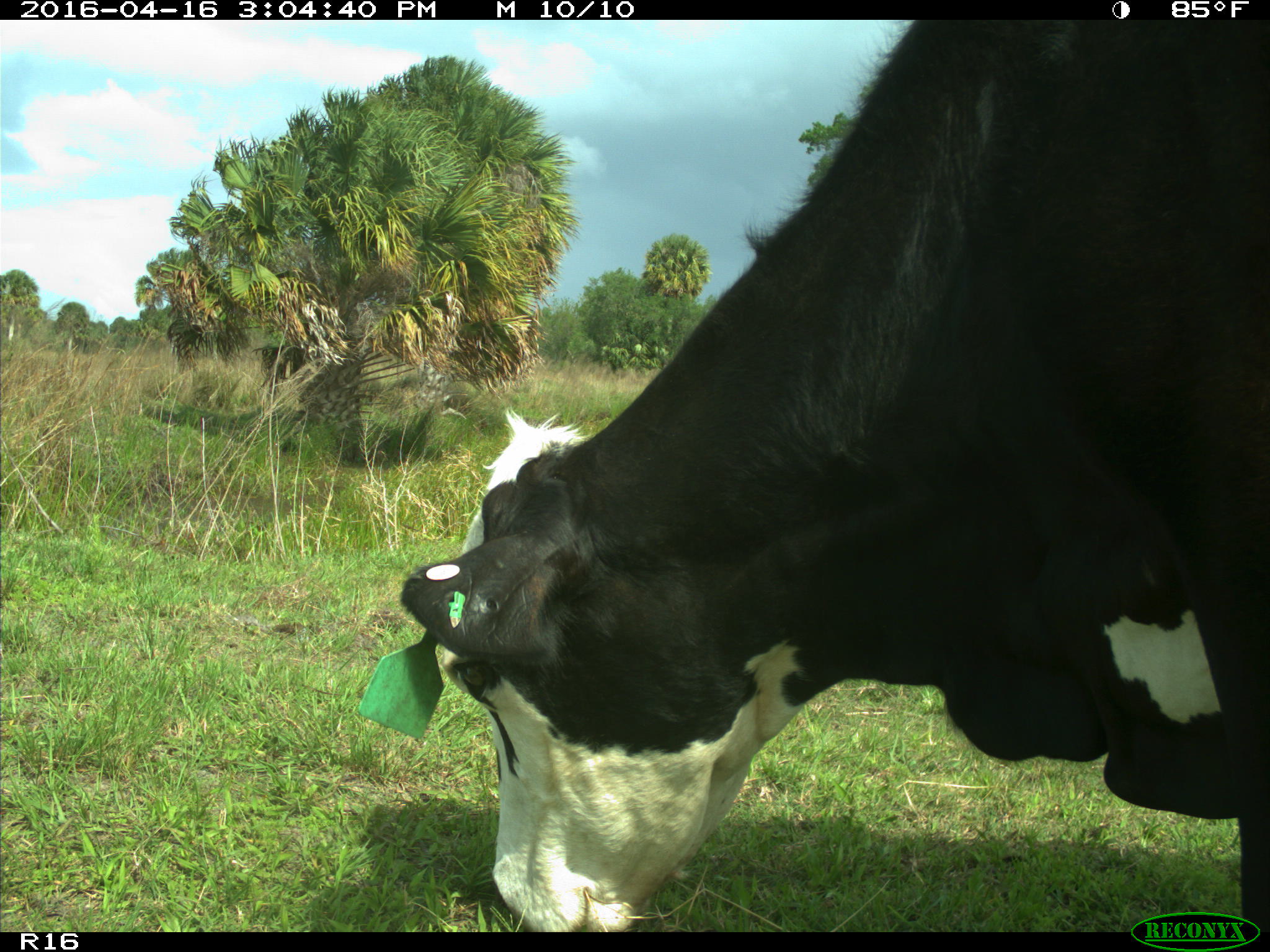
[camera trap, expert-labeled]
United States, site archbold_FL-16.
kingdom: Animalia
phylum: Chordata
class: Mammalia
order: Artiodactyla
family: Bovidae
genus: Bos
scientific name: Bos taurus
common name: domestic cow